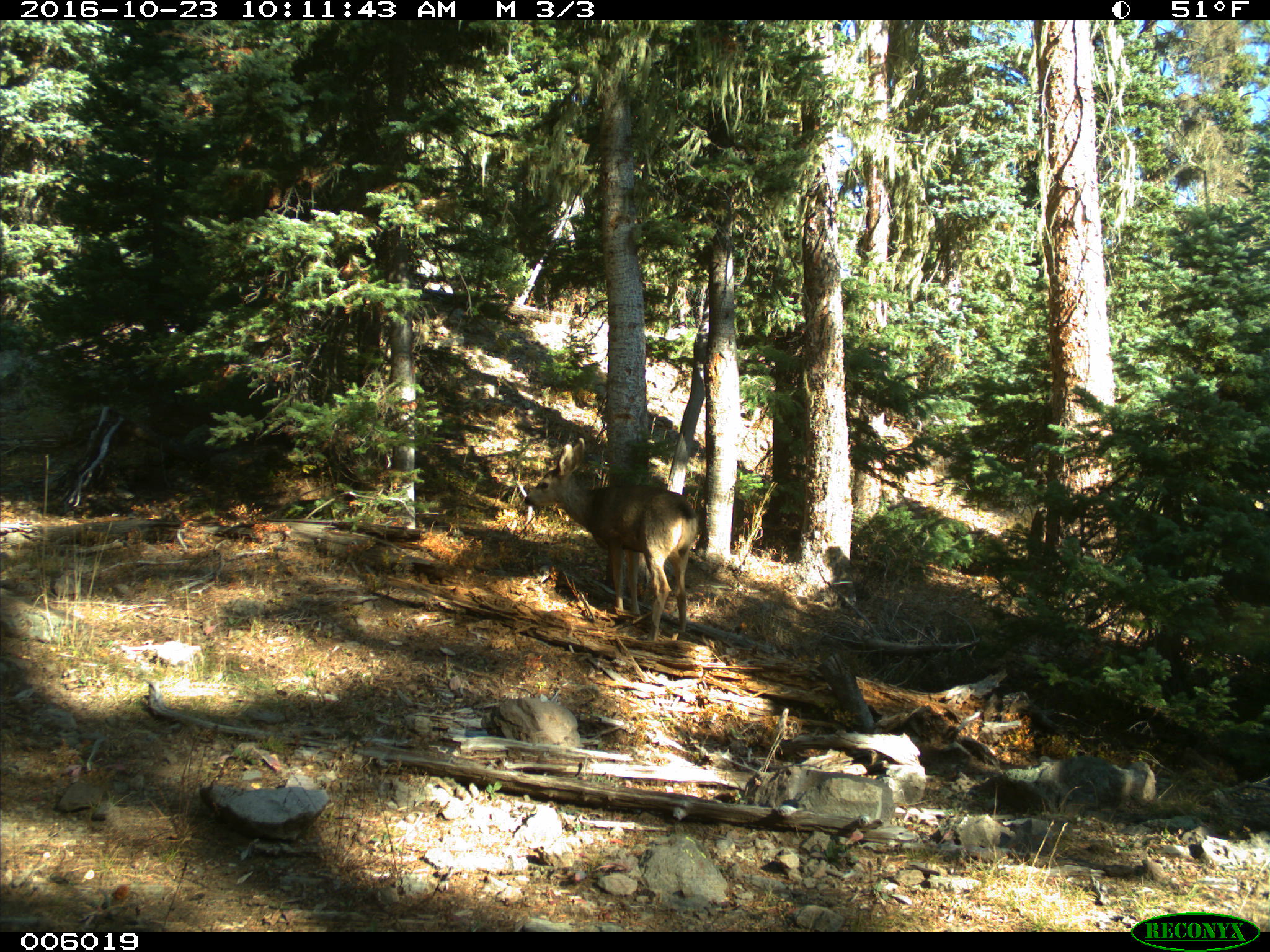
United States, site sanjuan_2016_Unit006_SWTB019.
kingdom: Animalia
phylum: Chordata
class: Mammalia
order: Artiodactyla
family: Cervidae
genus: Odocoileus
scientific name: Odocoileus hemionus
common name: mule deer